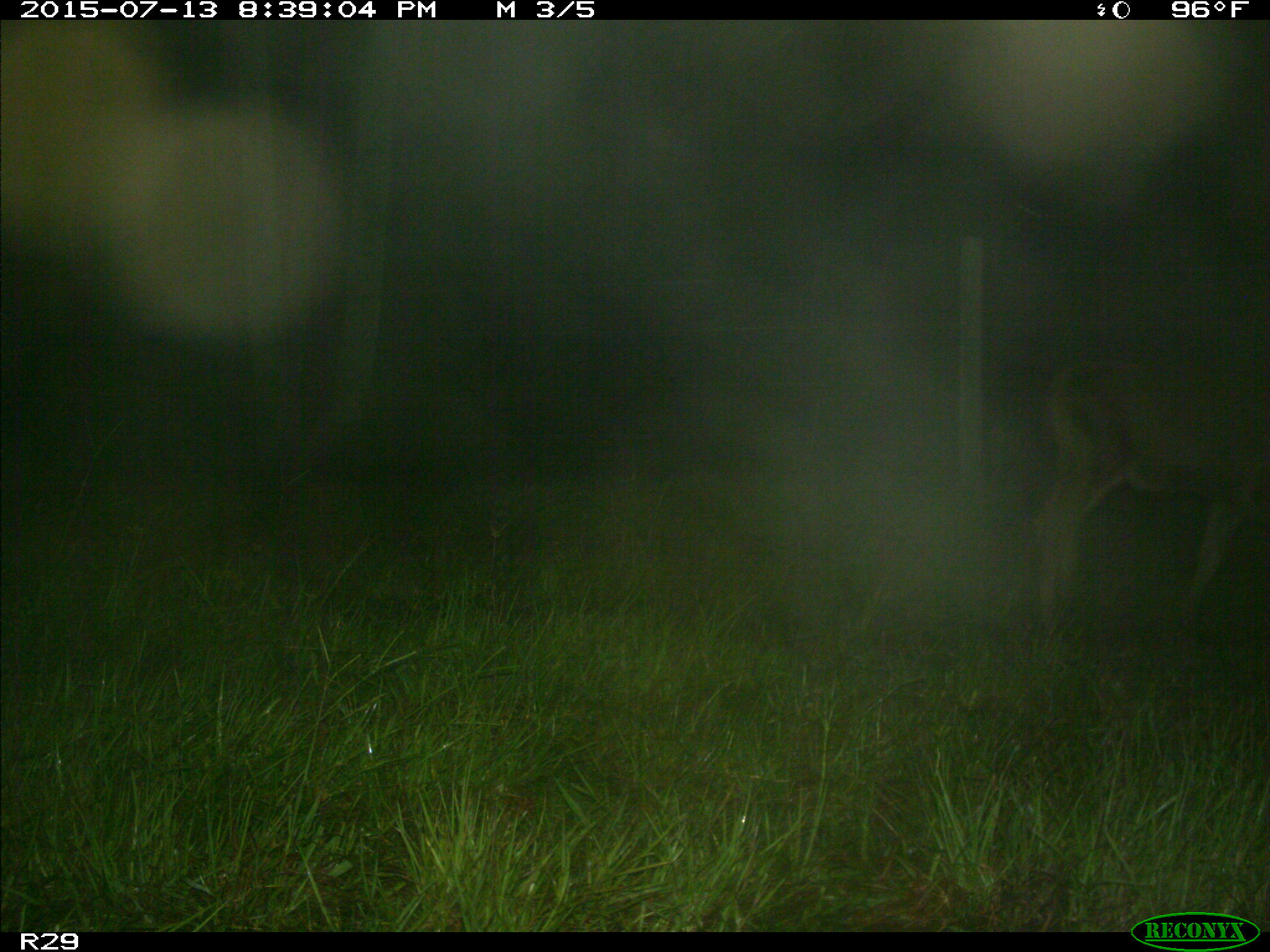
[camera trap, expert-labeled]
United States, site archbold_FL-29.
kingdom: Animalia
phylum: Chordata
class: Mammalia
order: Artiodactyla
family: Bovidae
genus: Bos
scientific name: Bos taurus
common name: domestic cow